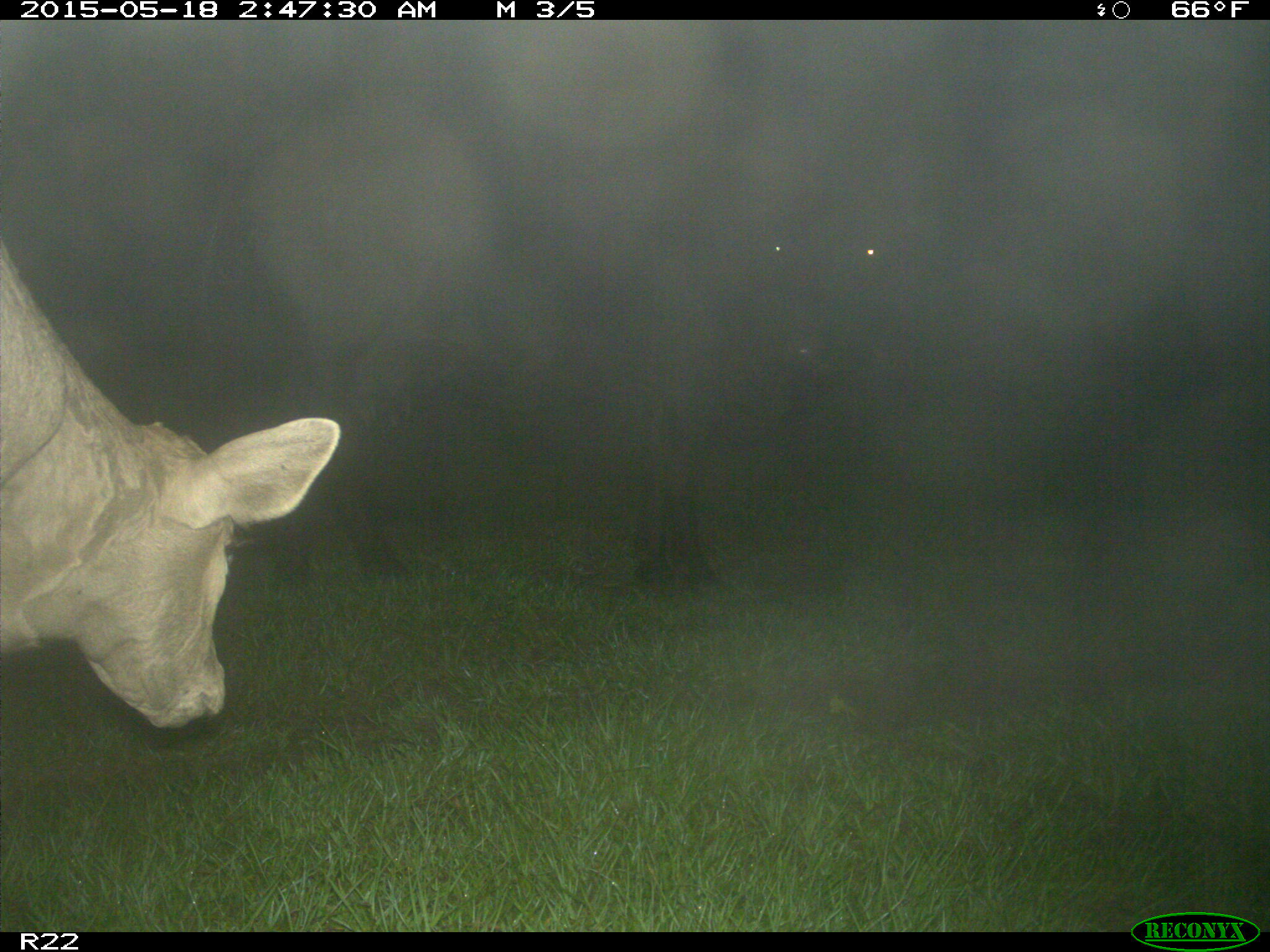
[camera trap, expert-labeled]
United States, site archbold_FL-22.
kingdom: Animalia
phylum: Chordata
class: Mammalia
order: Artiodactyla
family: Bovidae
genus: Bos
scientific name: Bos taurus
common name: domestic cow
Bos taurus (domestic cow).